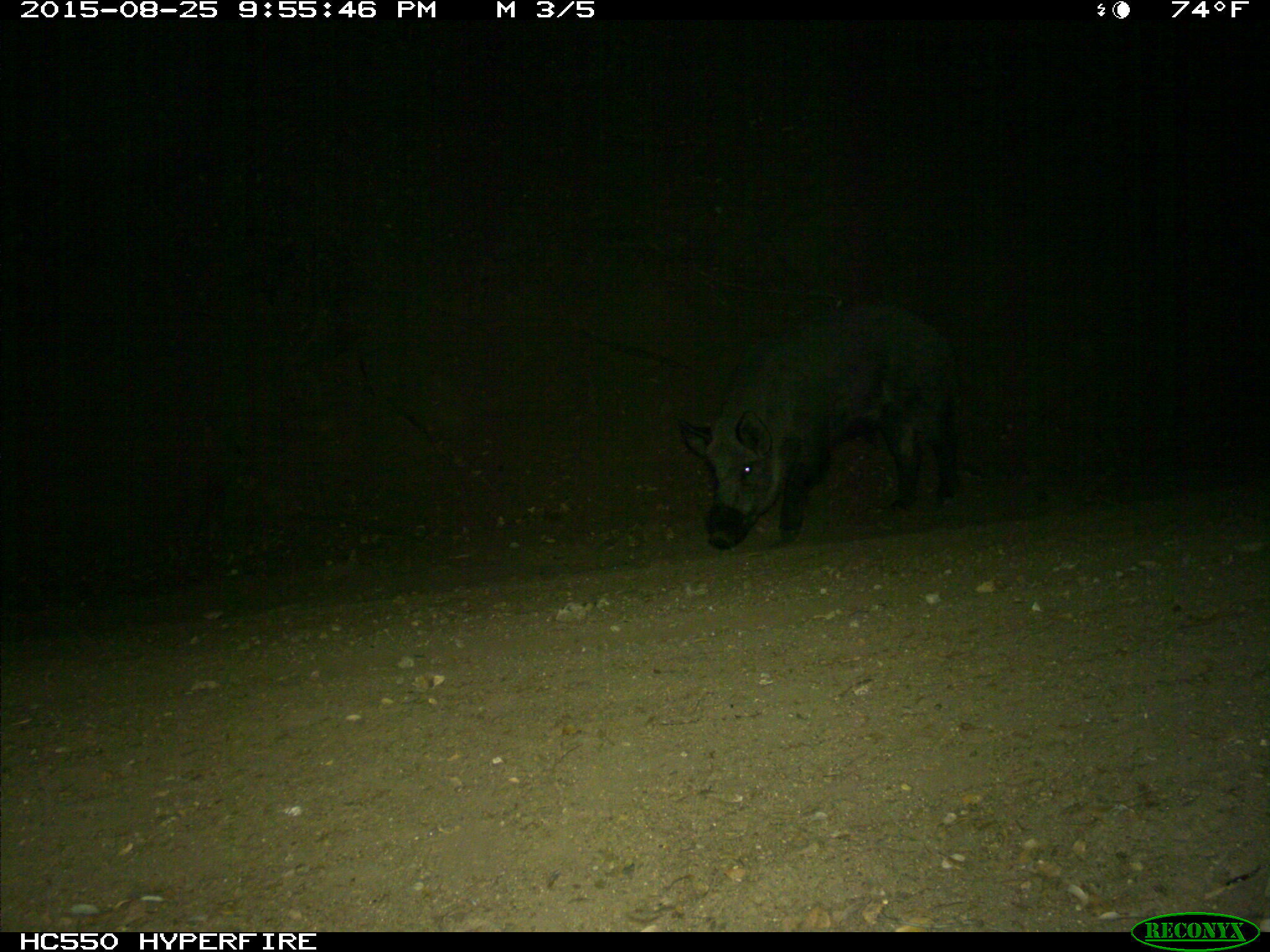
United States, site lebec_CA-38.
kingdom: Animalia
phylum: Chordata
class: Mammalia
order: Artiodactyla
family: Suidae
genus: Sus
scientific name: Sus scrofa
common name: wild boar